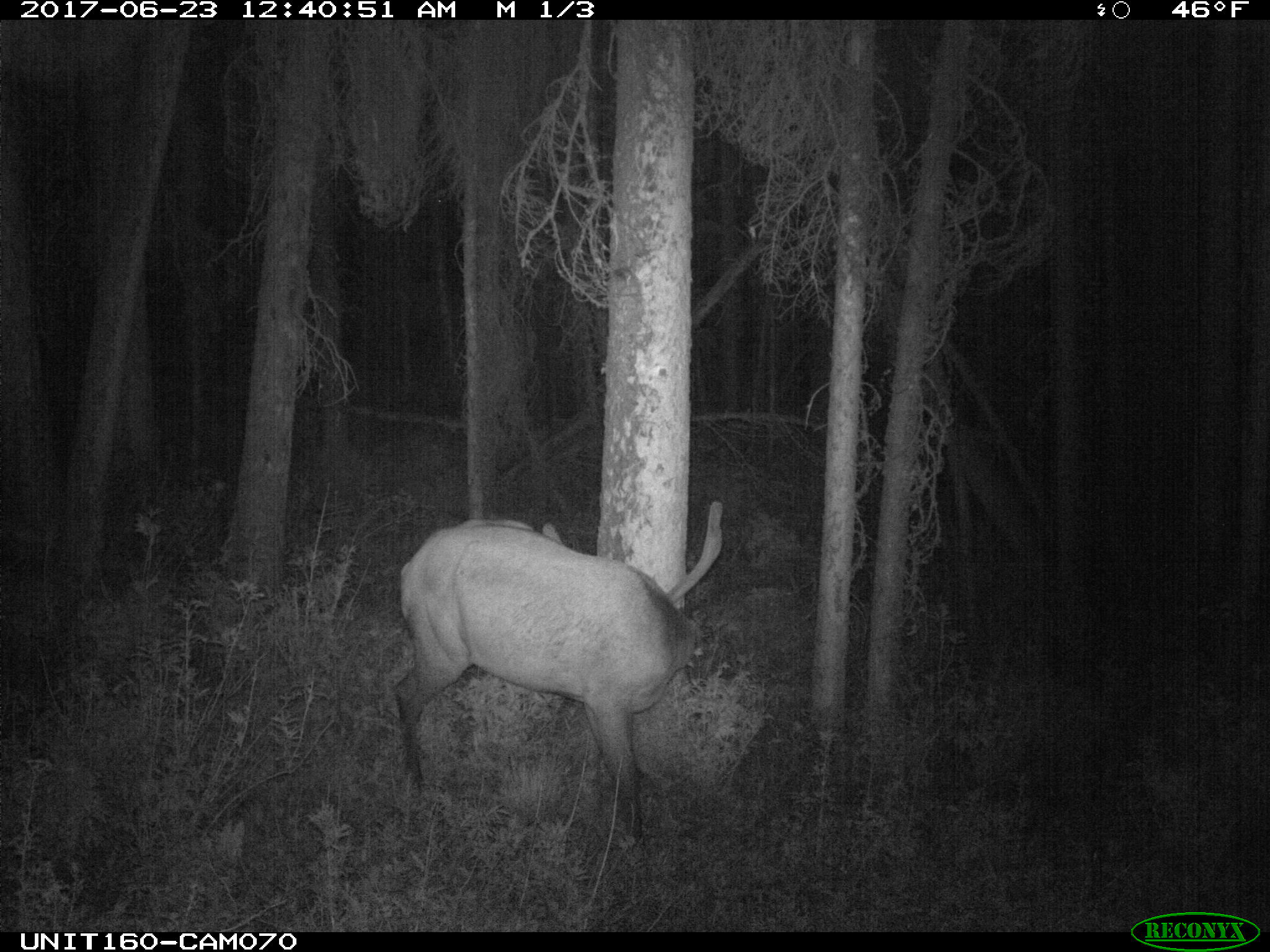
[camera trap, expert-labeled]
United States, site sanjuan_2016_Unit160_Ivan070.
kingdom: Animalia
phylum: Chordata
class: Mammalia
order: Artiodactyla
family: Cervidae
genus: Cervus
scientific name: Cervus elaphus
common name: red deer